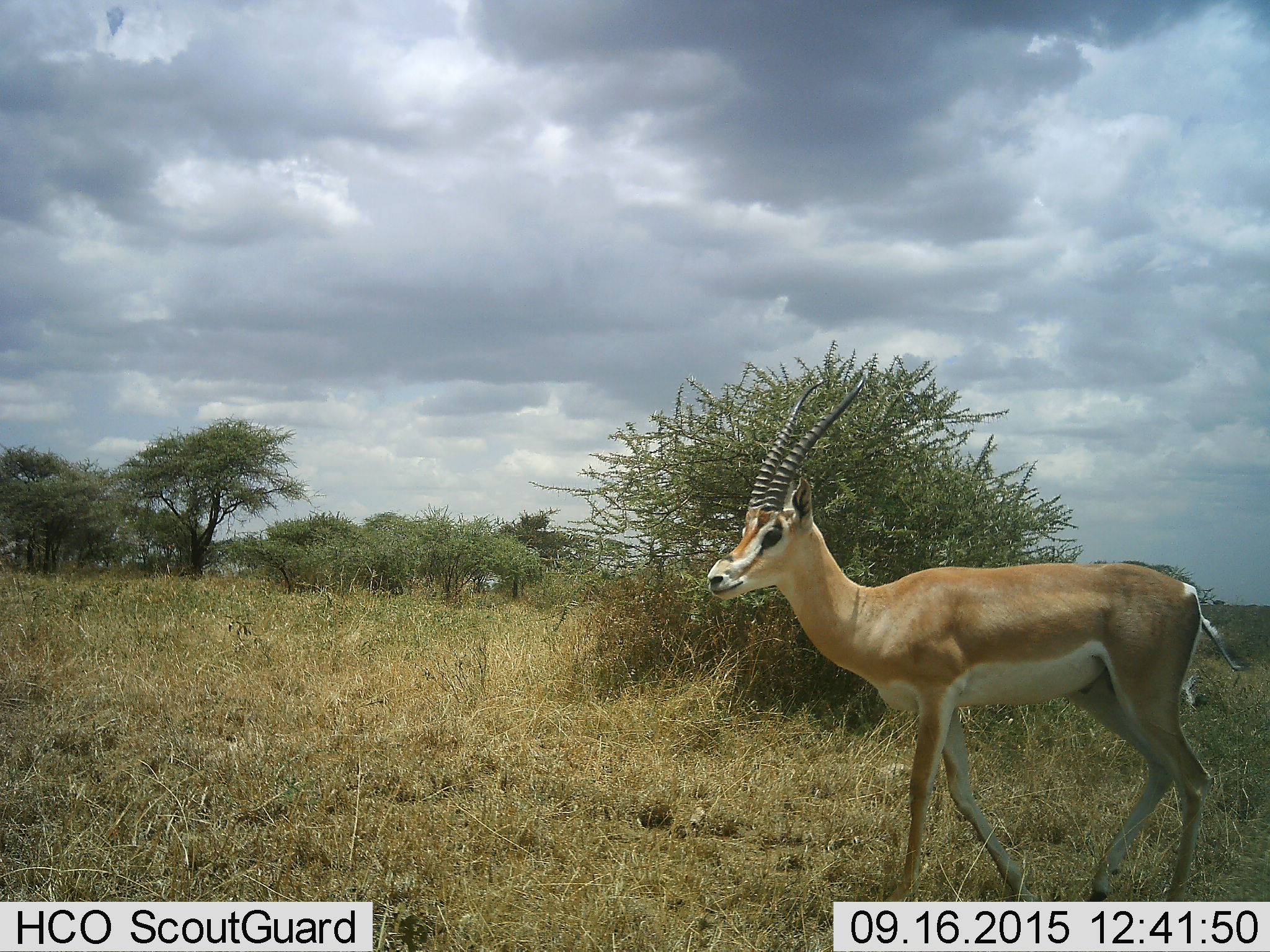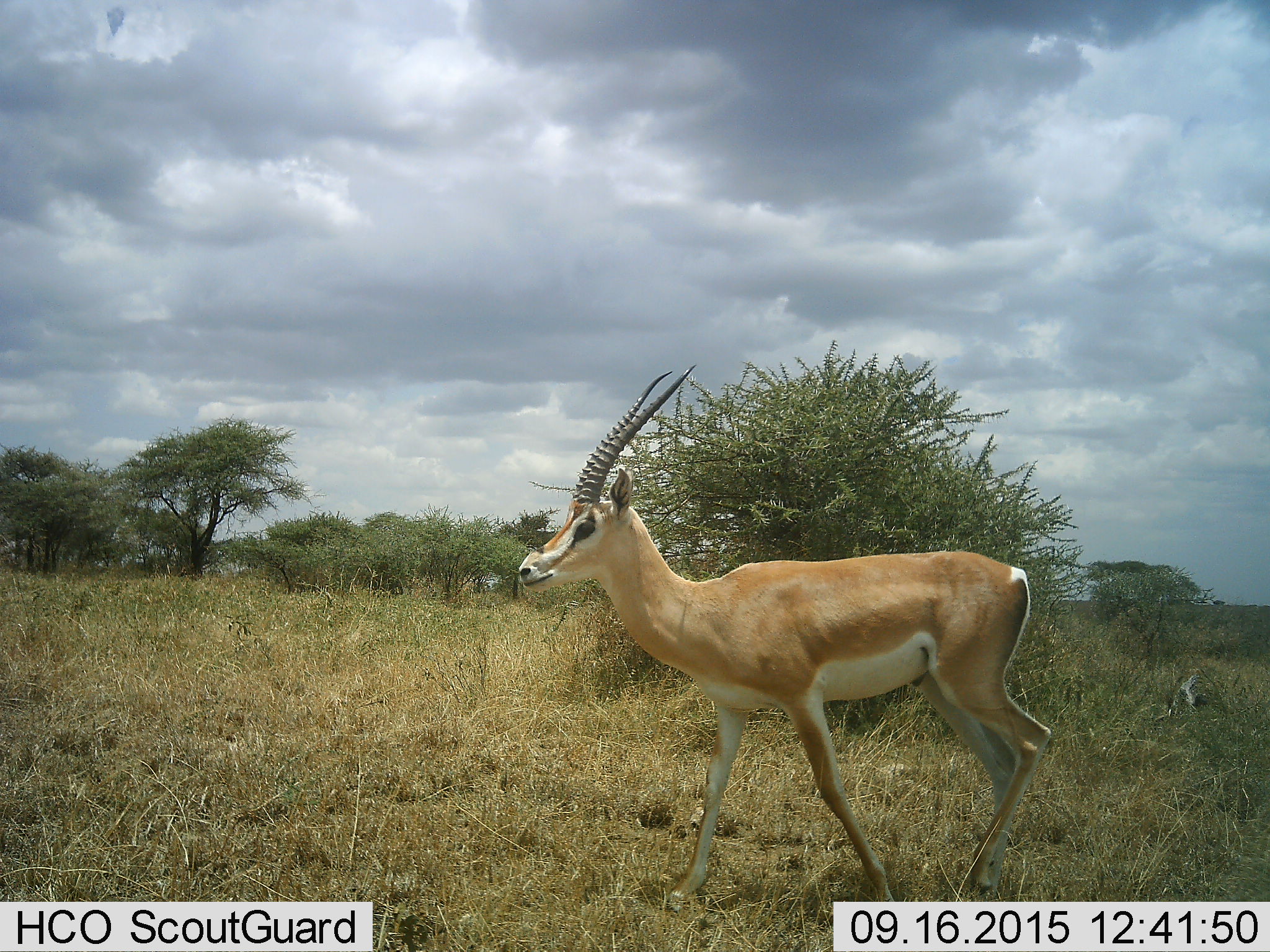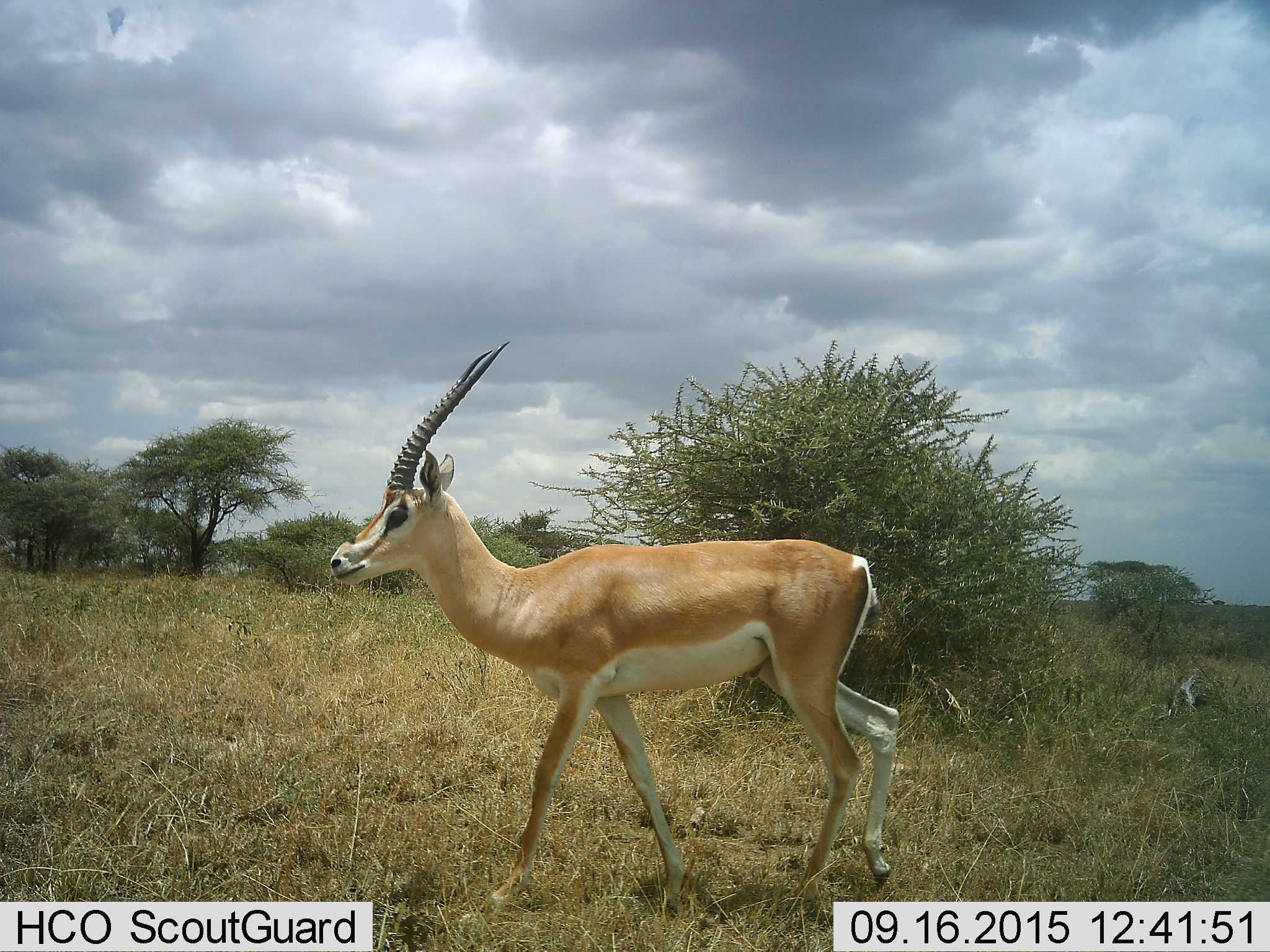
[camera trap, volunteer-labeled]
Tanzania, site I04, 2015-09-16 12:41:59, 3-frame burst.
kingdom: Animalia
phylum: Chordata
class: Mammalia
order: Artiodactyla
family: Bovidae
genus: Nanger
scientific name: Nanger granti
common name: grant's gazelle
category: gazellegrants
Gazellegrants (grant's gazelle) (Nanger granti), count 1. Behavior (volunteer vote fractions): standing 0%, resting 0%, moving 100%, interacting 0%. Young present (vote fraction): 0%. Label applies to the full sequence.